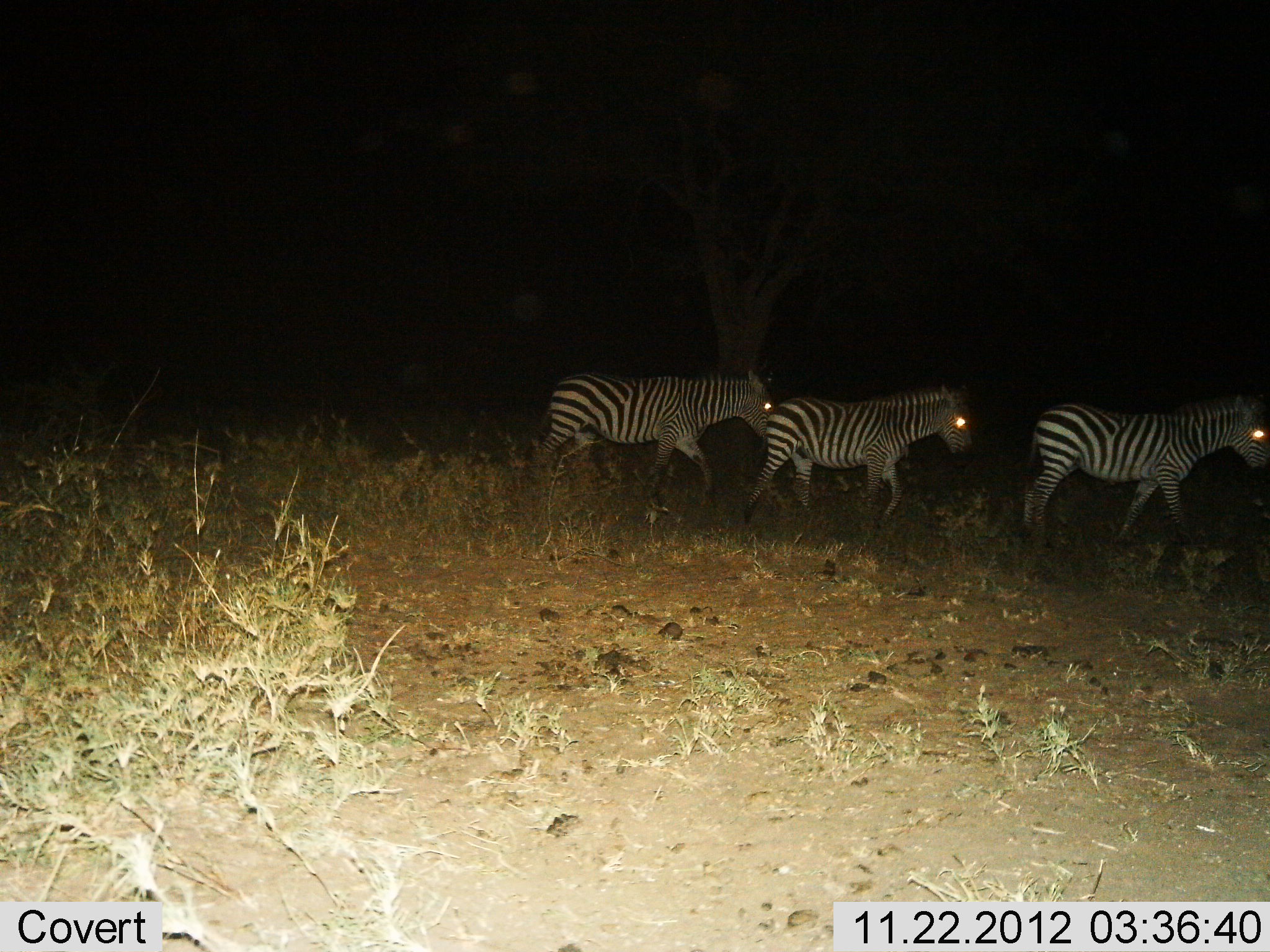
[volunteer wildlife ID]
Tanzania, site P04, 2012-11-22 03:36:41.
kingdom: Animalia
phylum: Chordata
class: Mammalia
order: Perissodactyla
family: Equidae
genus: Equus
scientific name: Equus quagga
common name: plains zebra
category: zebra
Zebra (plains zebra) (Equus quagga), count 3. Behavior (volunteer vote fractions): standing 9%, resting 0%, moving 91%, interacting 0%. Young present (vote fraction): 0%. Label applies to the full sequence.